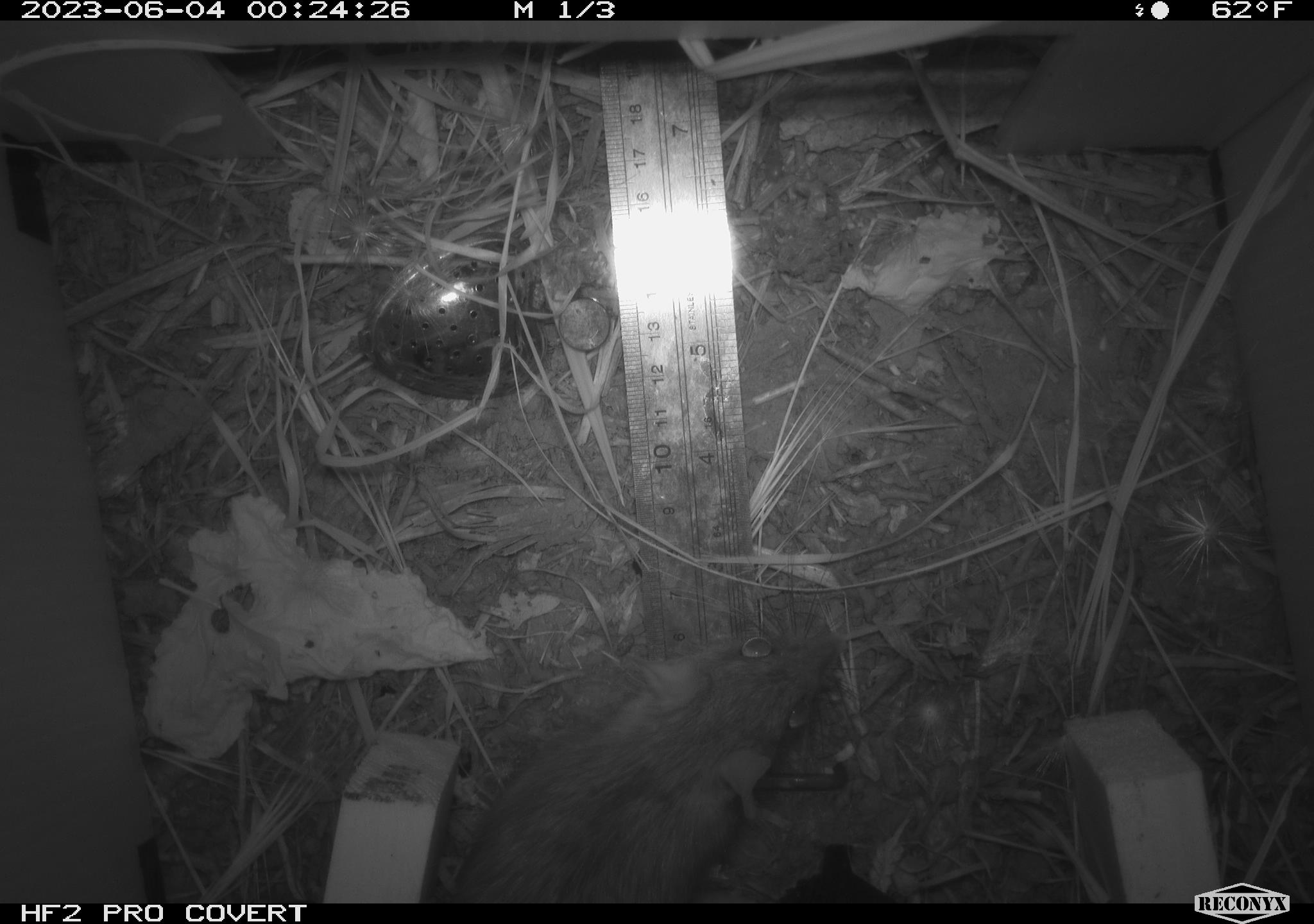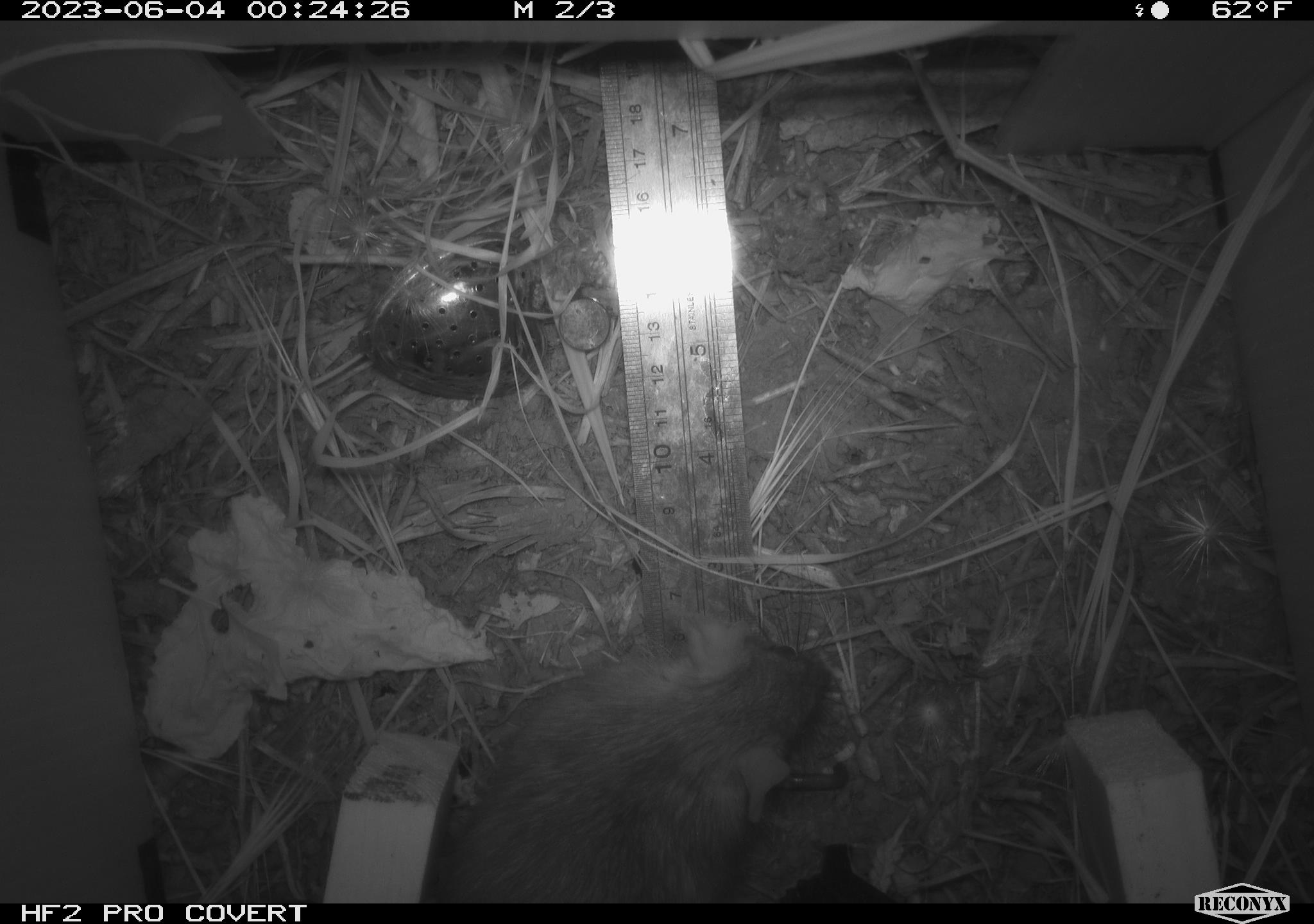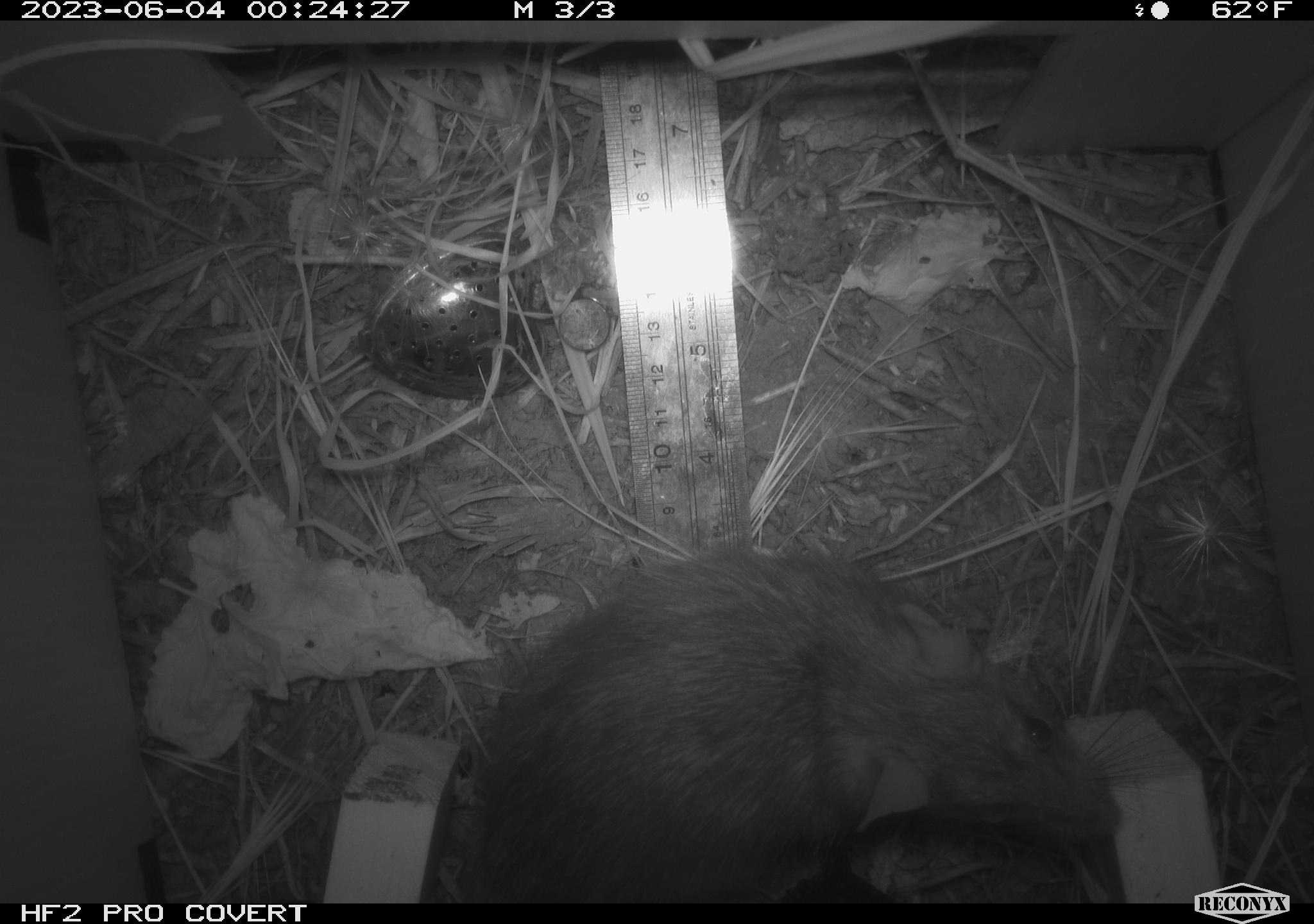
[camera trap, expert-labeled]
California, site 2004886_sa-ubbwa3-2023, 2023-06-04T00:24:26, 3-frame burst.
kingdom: Animalia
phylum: Chordata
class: Mammalia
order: Rodentia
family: Muridae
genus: Rattus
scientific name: Rattus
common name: rat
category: rattus species